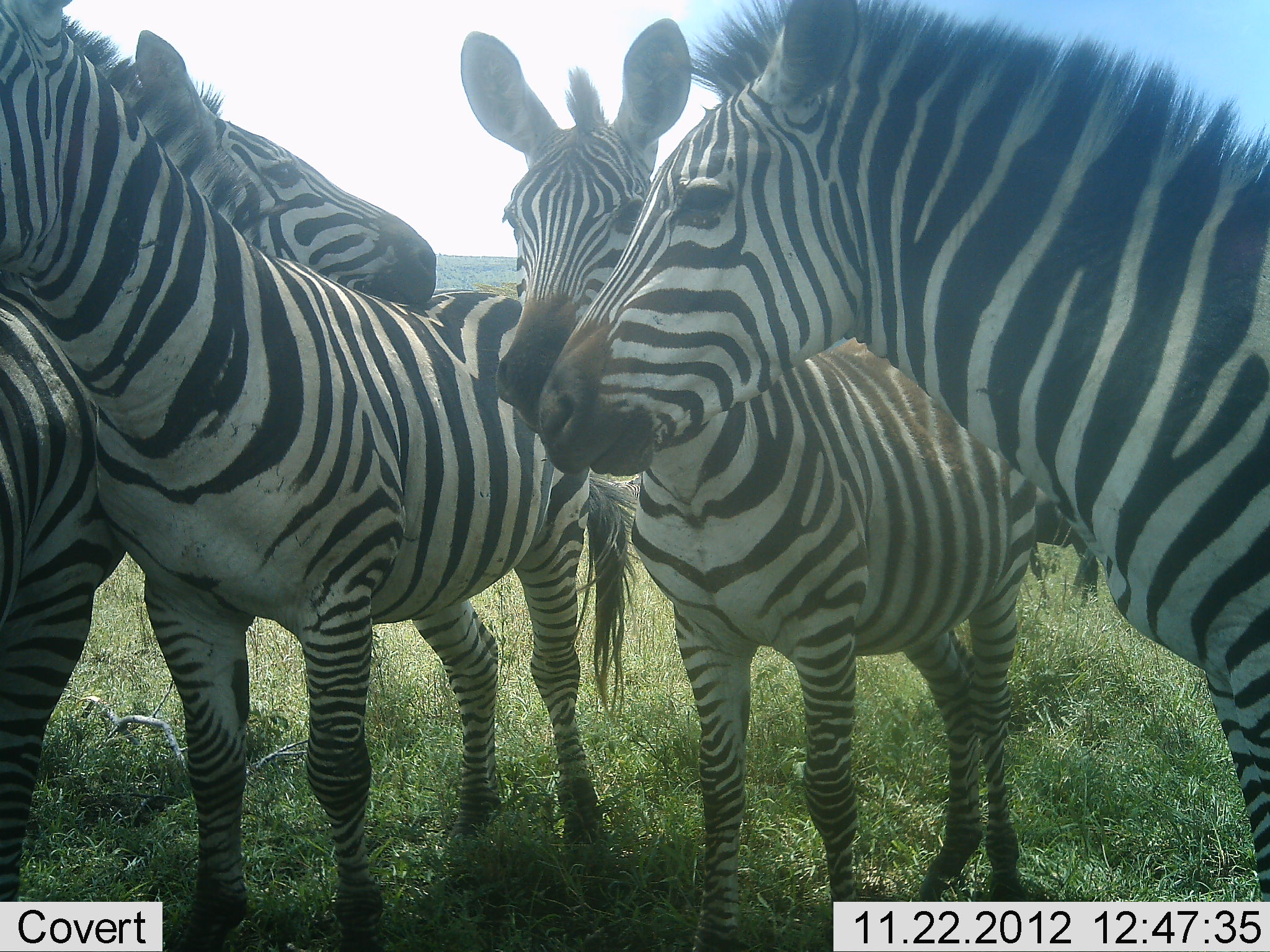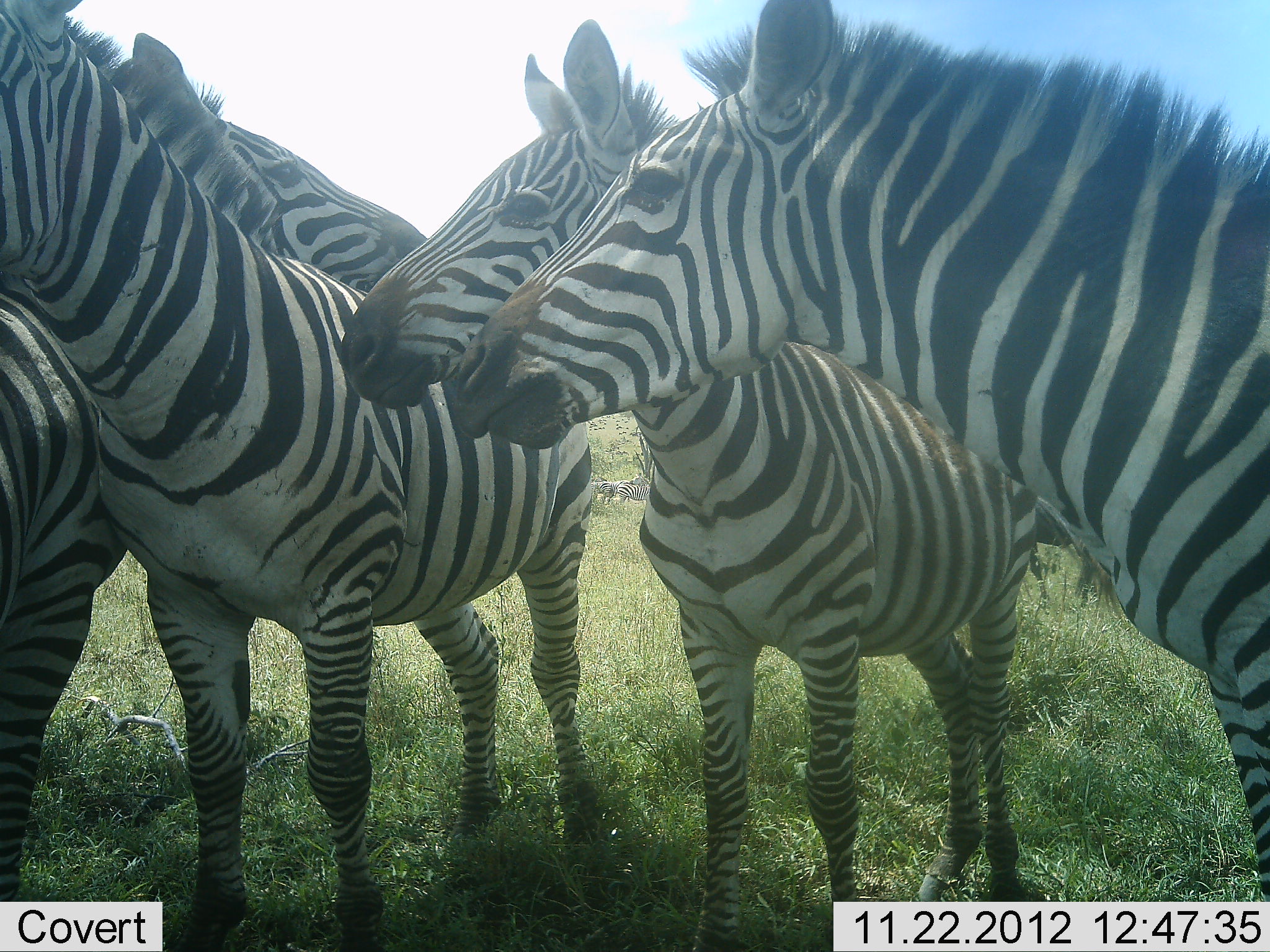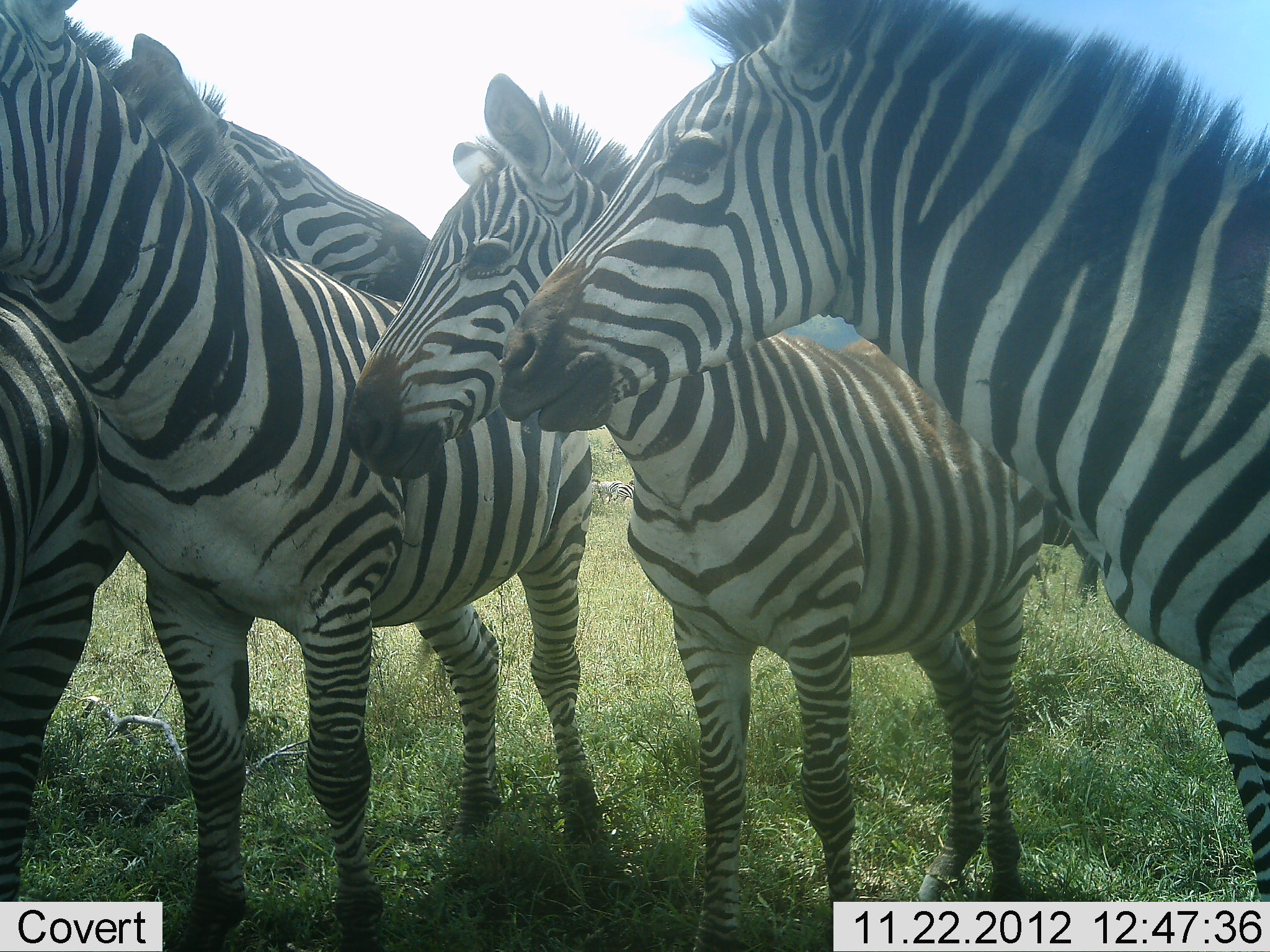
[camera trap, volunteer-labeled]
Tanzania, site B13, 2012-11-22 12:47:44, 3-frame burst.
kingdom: Animalia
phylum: Chordata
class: Mammalia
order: Perissodactyla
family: Equidae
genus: Equus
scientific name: Equus quagga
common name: plains zebra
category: zebra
Zebra (plains zebra) (Equus quagga), count 5. Behavior (volunteer vote fractions): standing 91%, resting 18%, moving 0%, interacting 55%. Young present (vote fraction): 27%. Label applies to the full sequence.